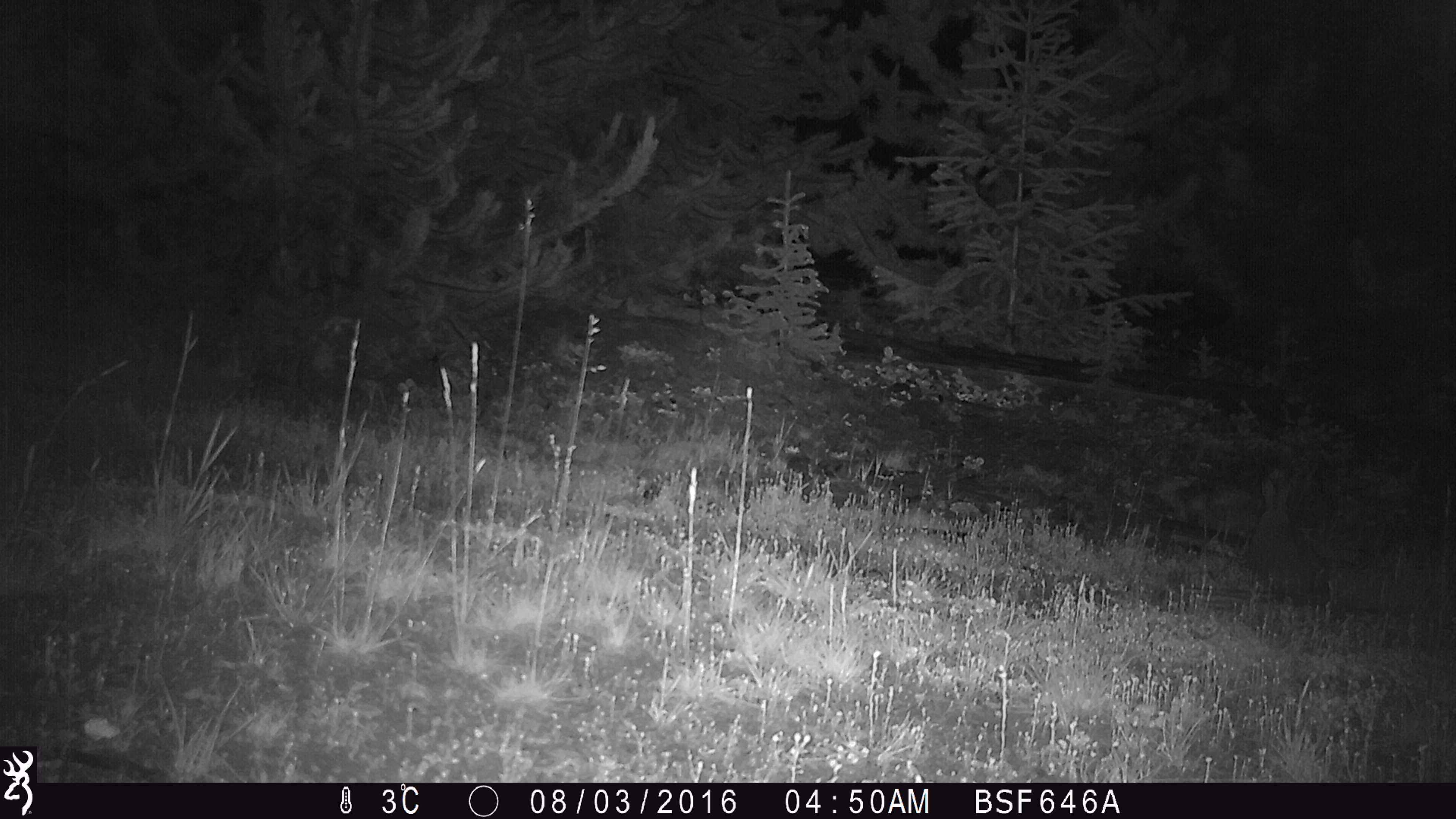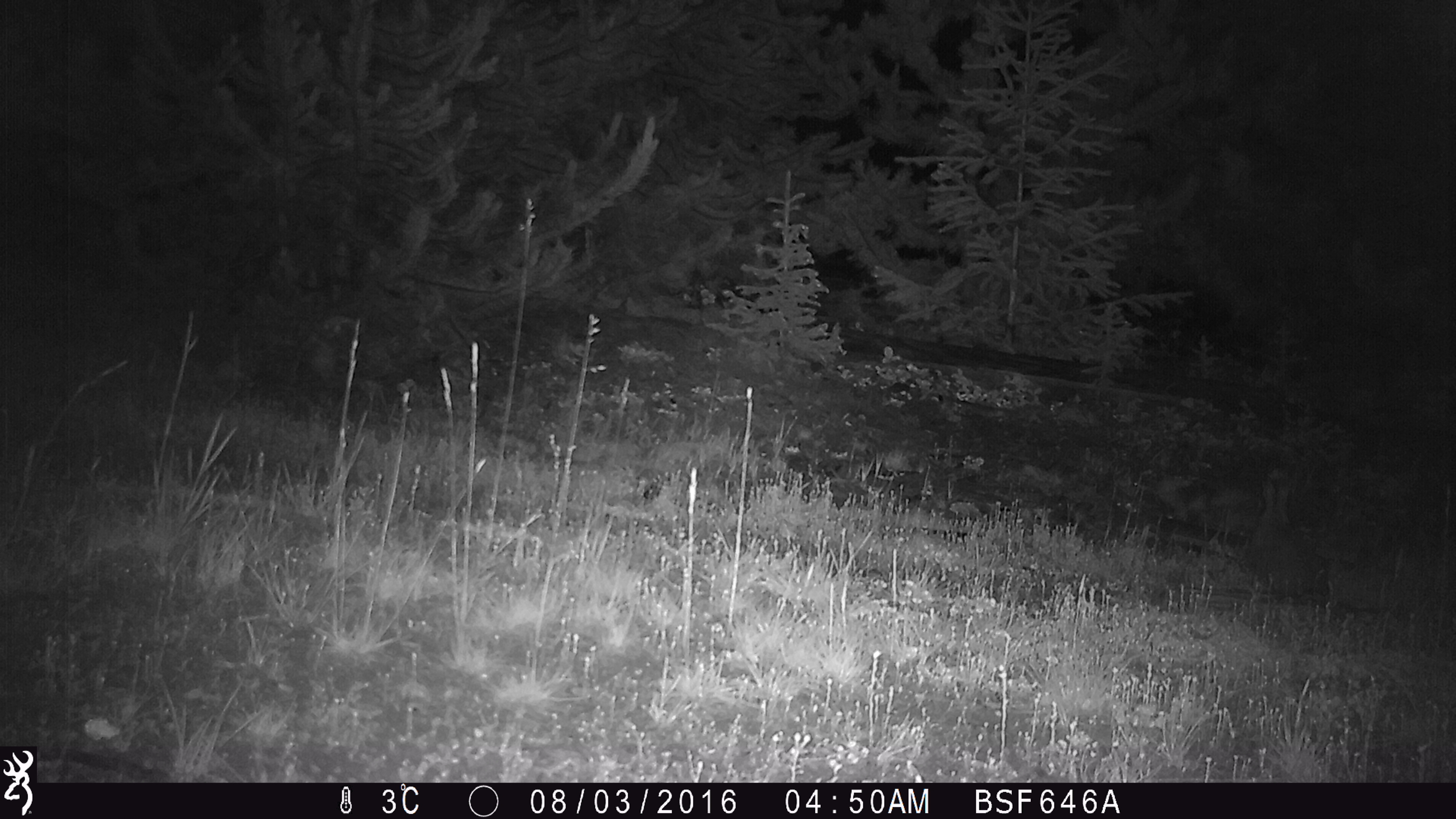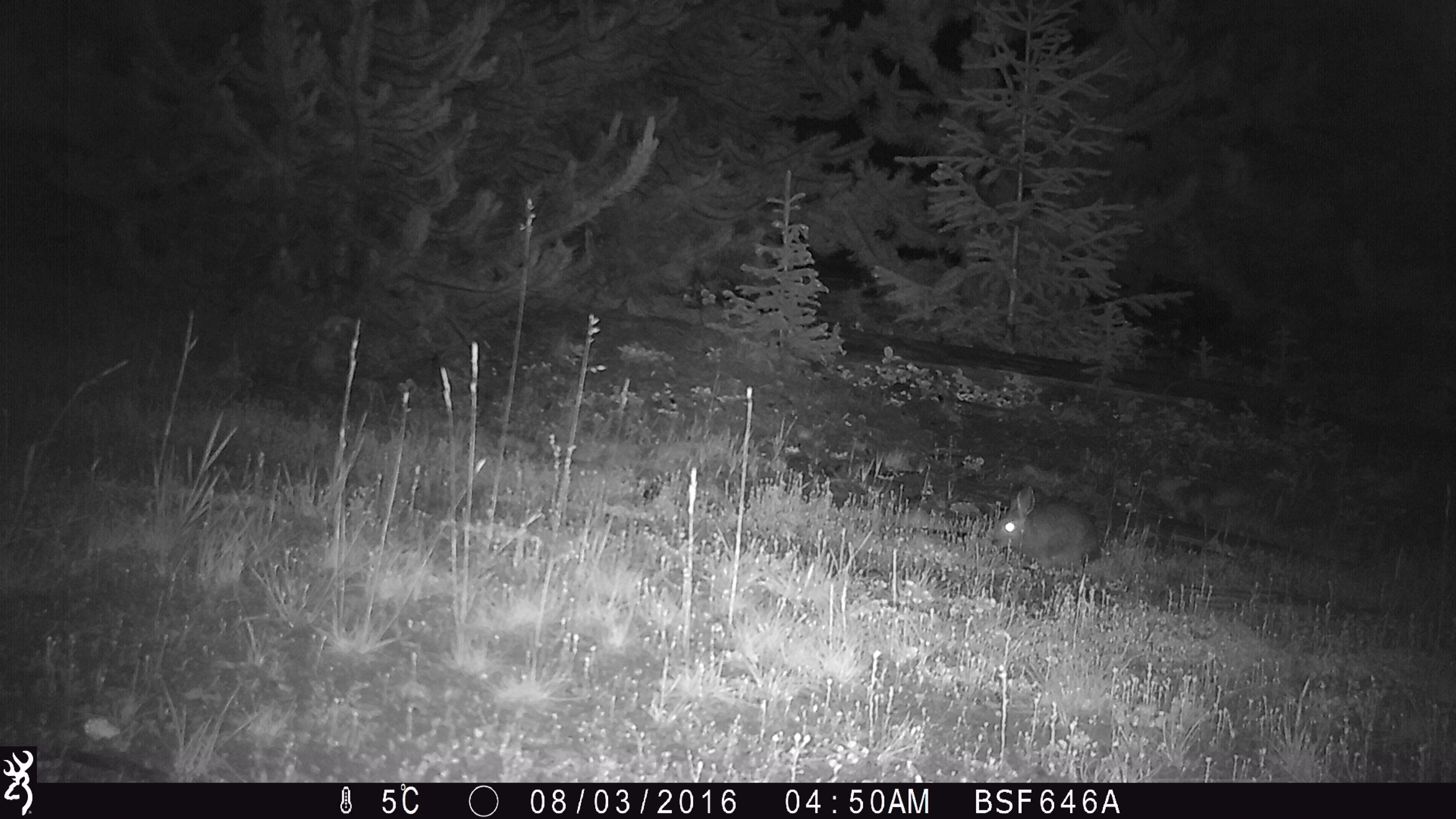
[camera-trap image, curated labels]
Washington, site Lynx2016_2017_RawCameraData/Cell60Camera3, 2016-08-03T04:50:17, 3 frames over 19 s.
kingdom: Animalia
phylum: Chordata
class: Mammalia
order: Lagomorpha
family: Leporidae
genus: Lepus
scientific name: Lepus americanus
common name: snowshoe hare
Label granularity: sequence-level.